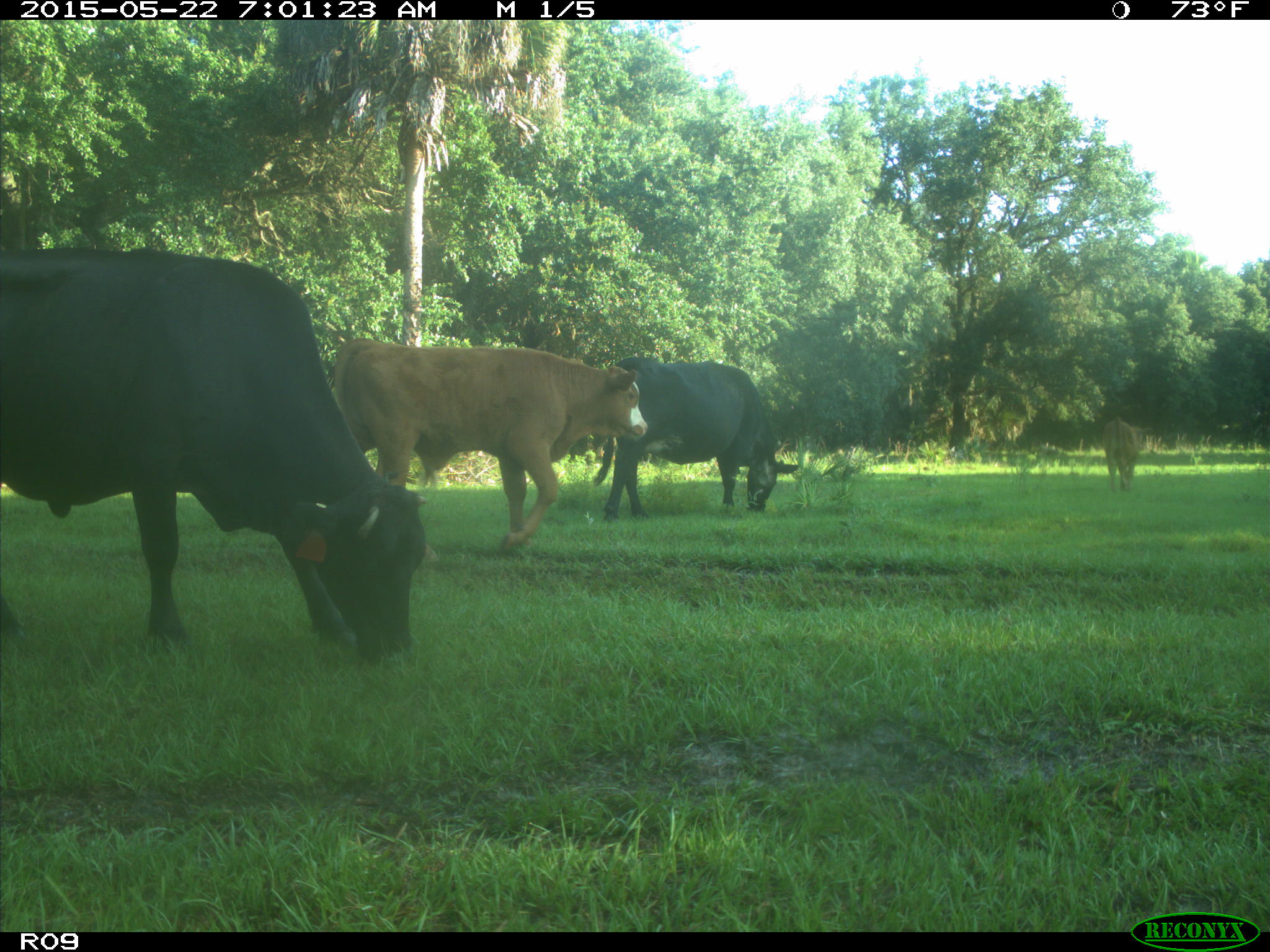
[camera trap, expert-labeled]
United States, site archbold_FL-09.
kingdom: Animalia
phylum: Chordata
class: Mammalia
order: Artiodactyla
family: Bovidae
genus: Bos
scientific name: Bos taurus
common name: domestic cow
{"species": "Bos taurus (domestic cow)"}